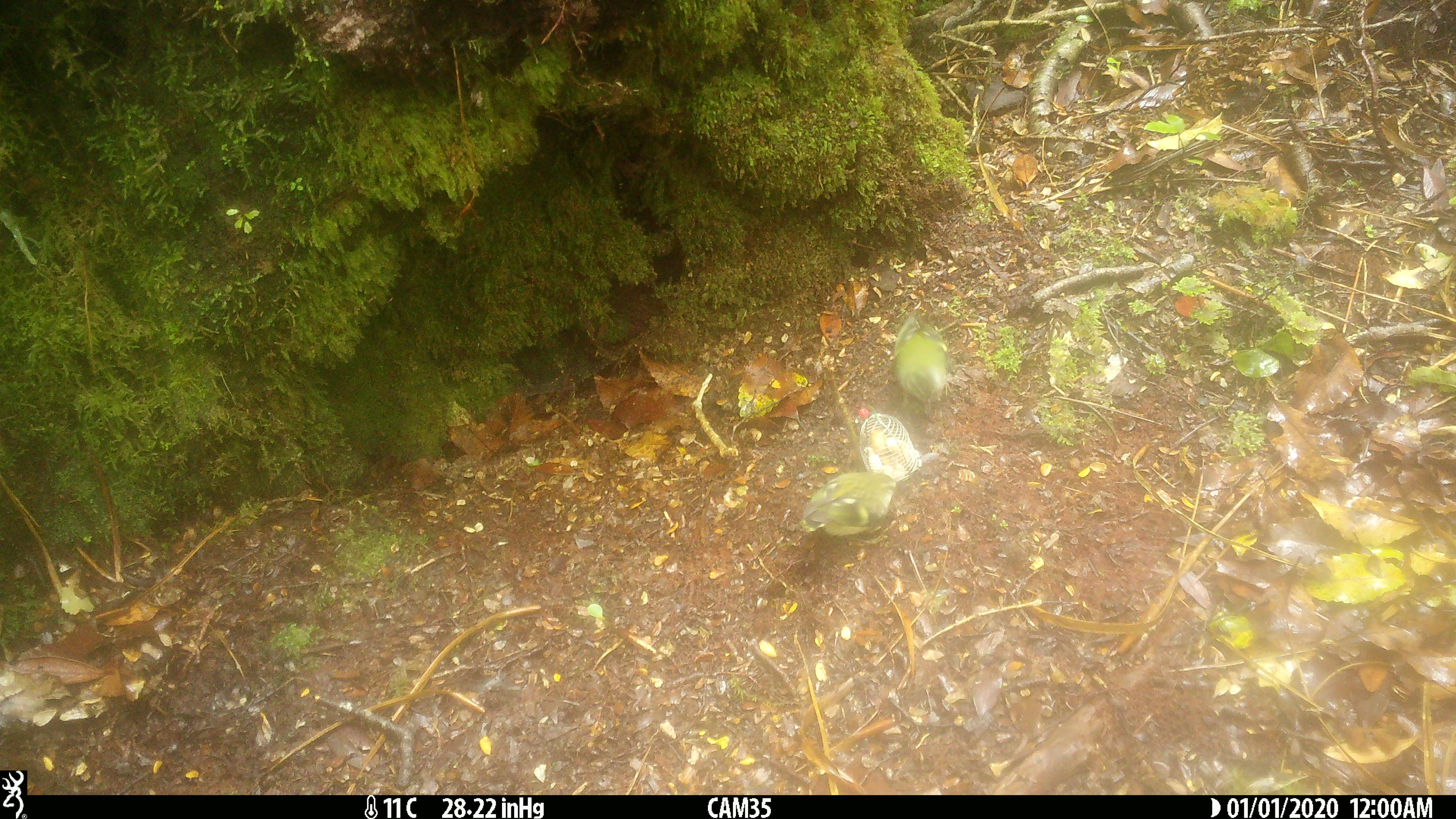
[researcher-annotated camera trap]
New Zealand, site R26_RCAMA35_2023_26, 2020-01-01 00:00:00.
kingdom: Animalia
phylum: Chordata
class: Aves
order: Passeriformes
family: Acanthisittidae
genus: Acanthisitta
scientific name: Acanthisitta chloris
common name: rifleman